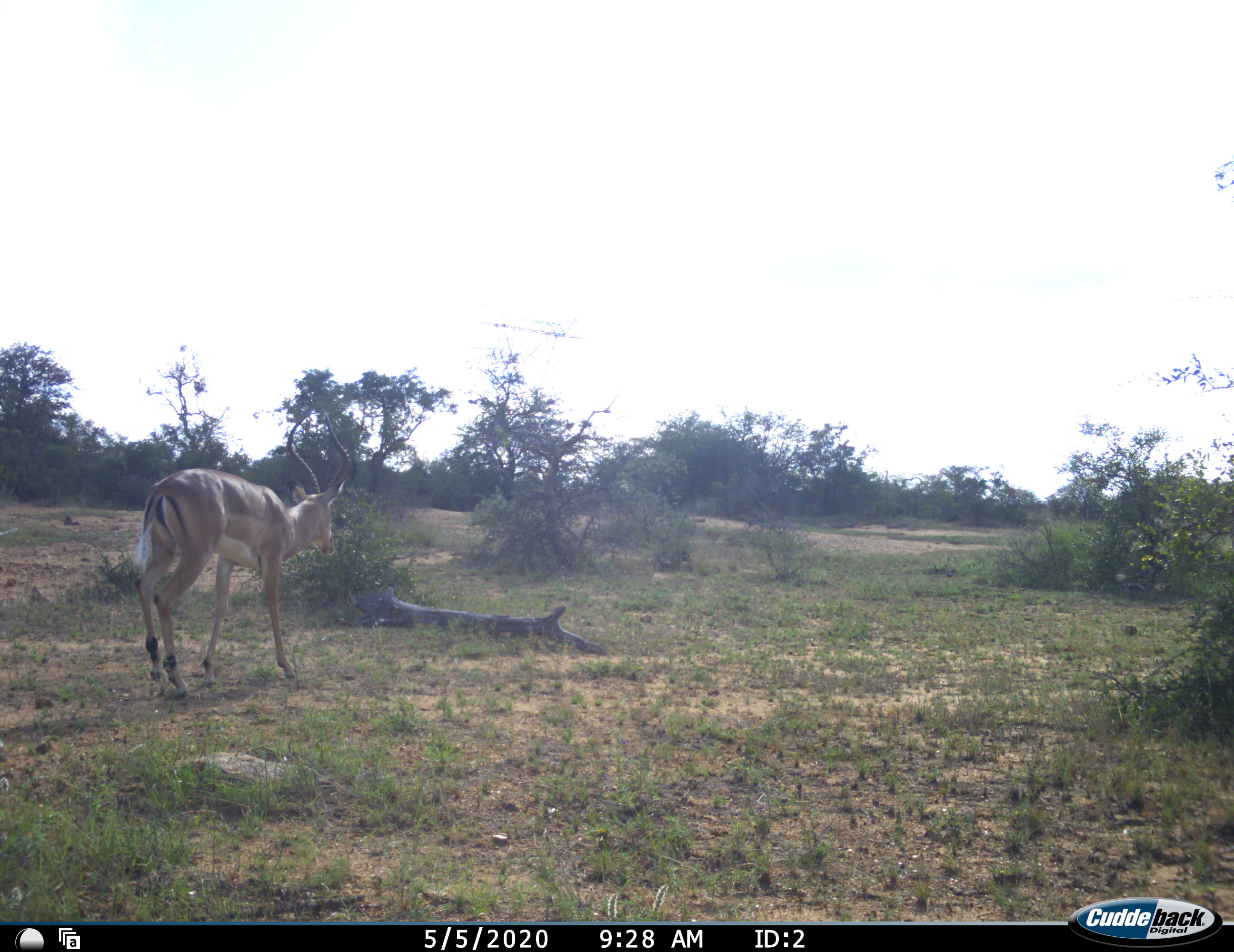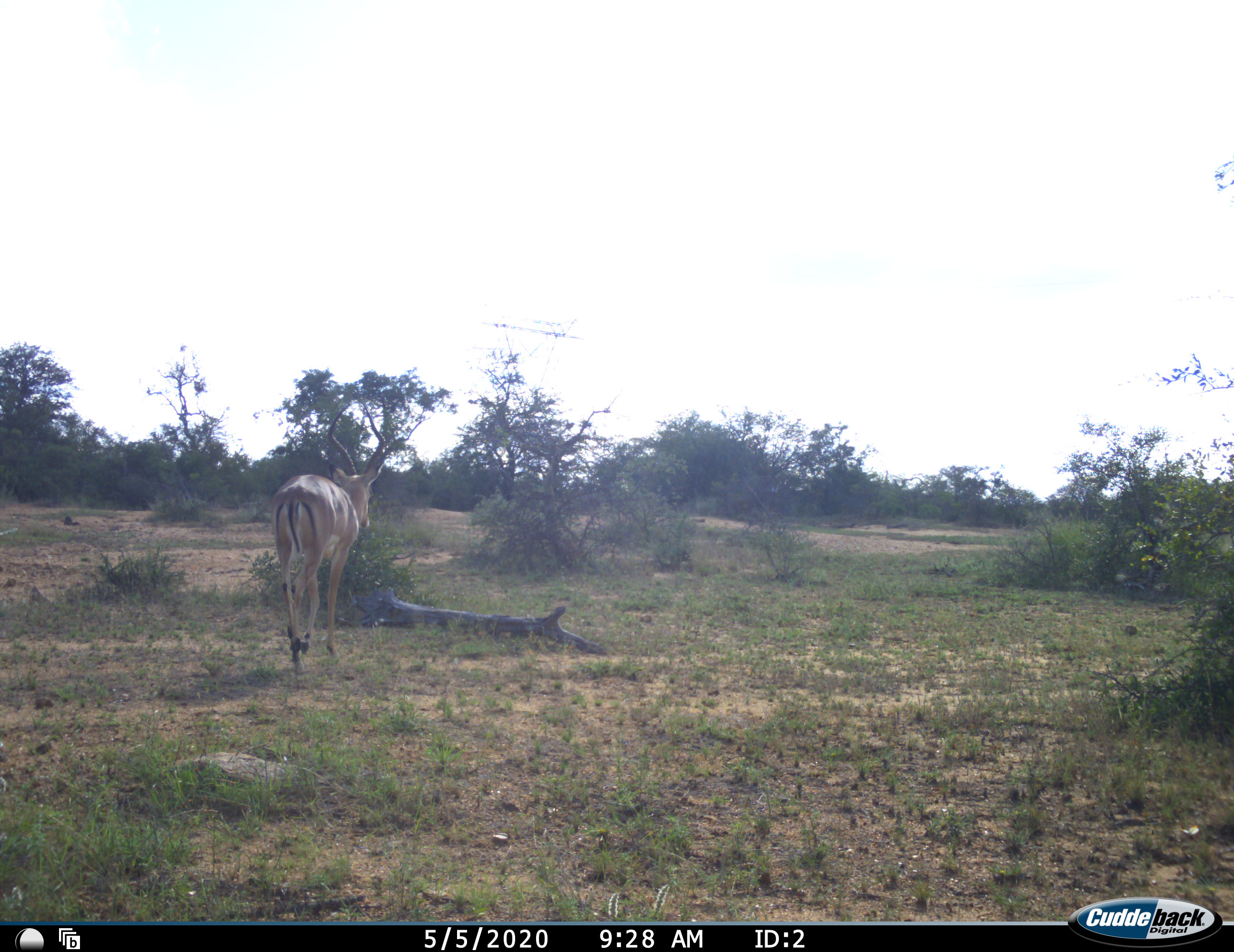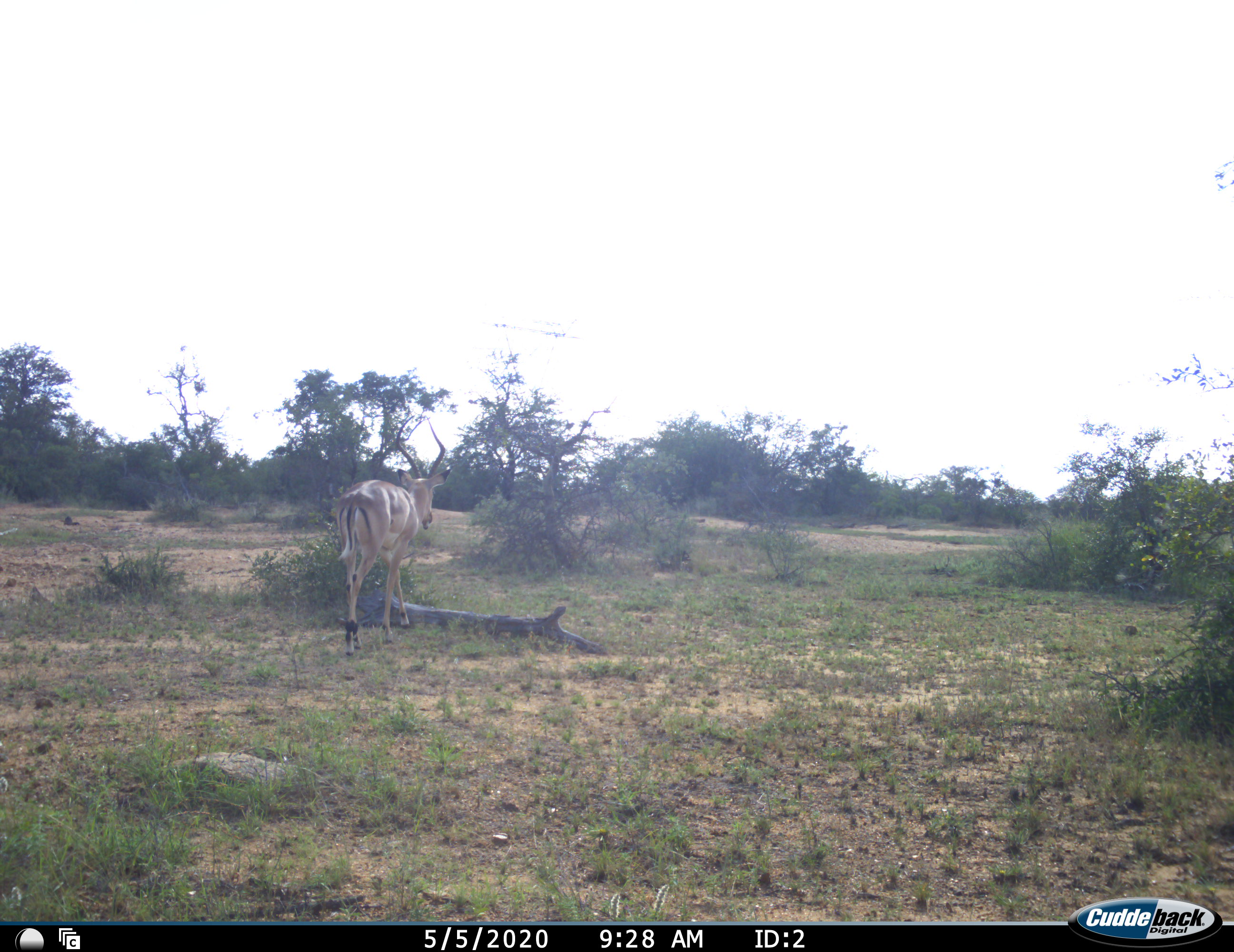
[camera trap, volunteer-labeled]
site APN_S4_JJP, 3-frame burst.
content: unidentified animal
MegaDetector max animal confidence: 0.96